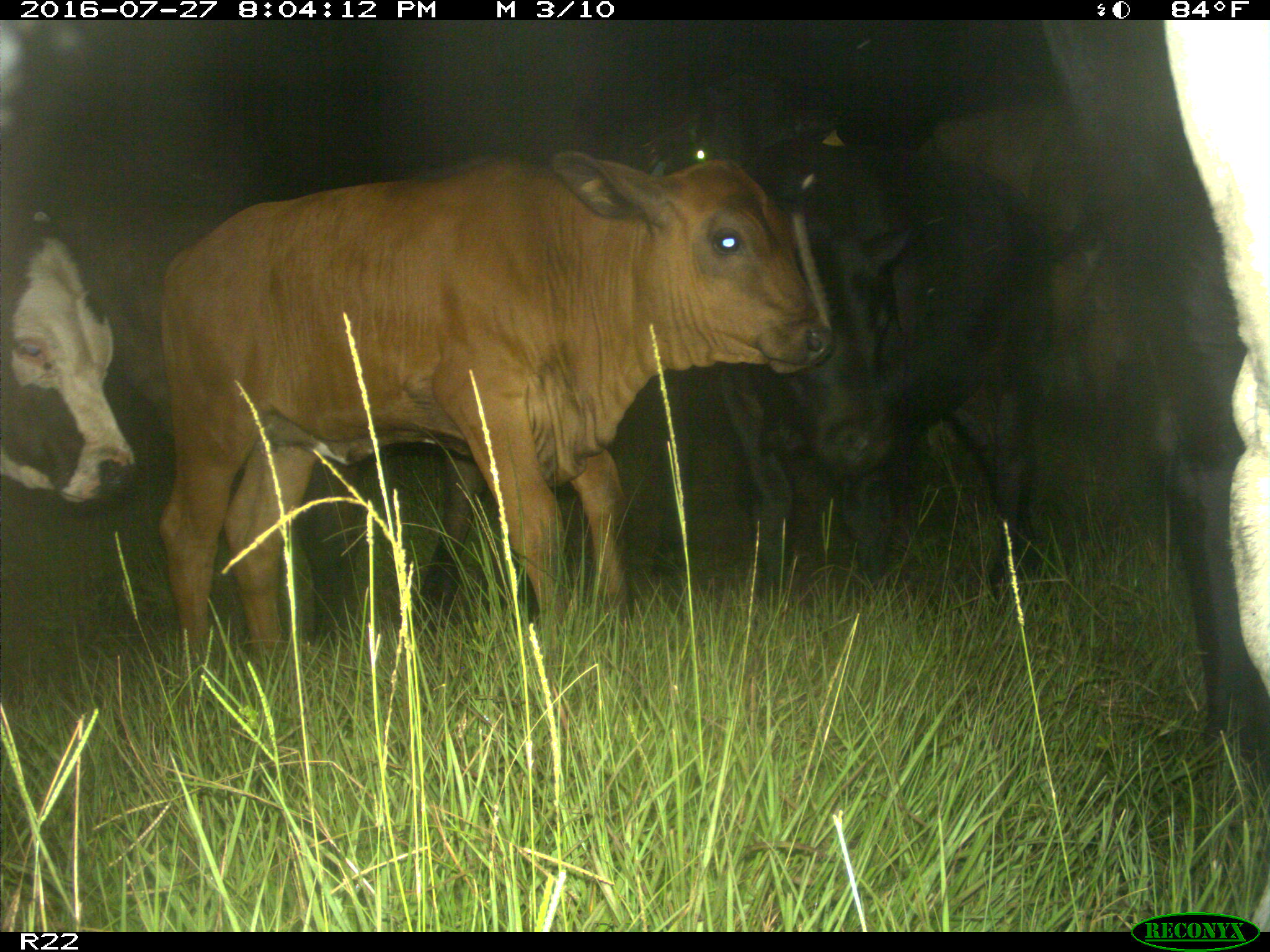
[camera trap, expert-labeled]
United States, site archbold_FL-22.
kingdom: Animalia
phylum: Chordata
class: Mammalia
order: Artiodactyla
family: Bovidae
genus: Bos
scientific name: Bos taurus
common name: domestic cow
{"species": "Bos taurus (domestic cow)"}